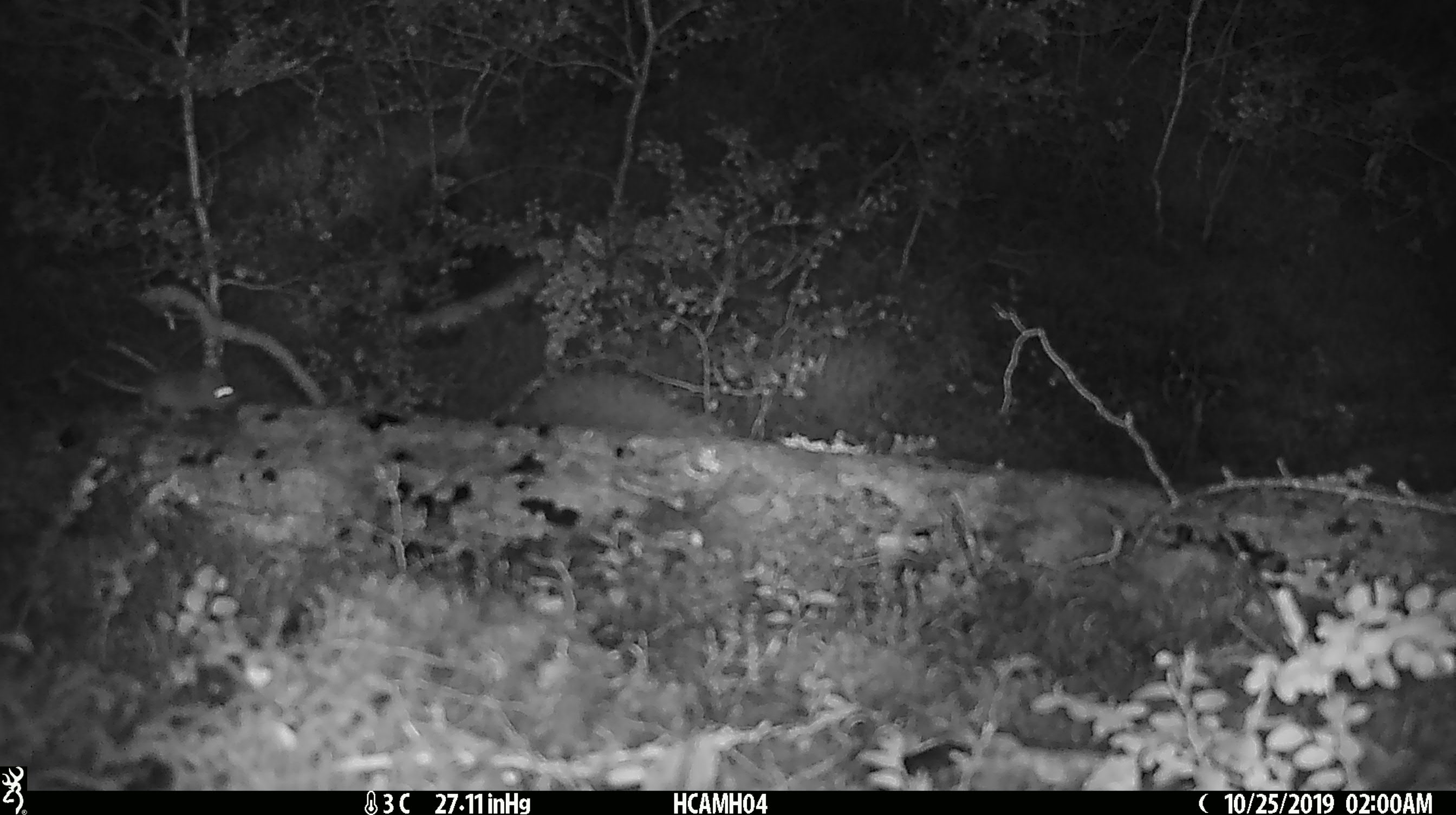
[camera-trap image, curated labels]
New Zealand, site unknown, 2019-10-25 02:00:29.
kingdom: Animalia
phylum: Chordata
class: Mammalia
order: Rodentia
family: Muridae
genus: Mus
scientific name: Mus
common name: mouse